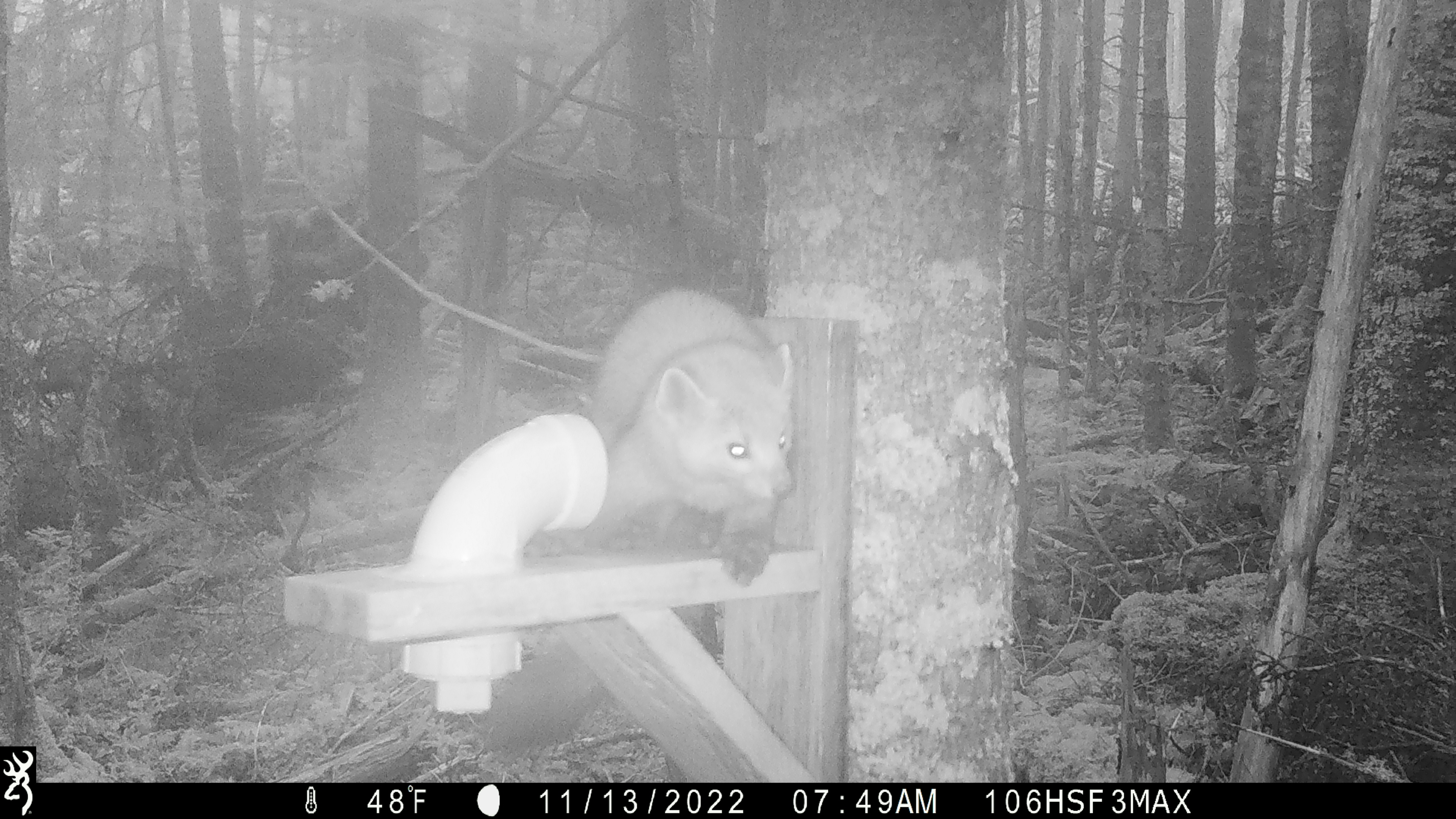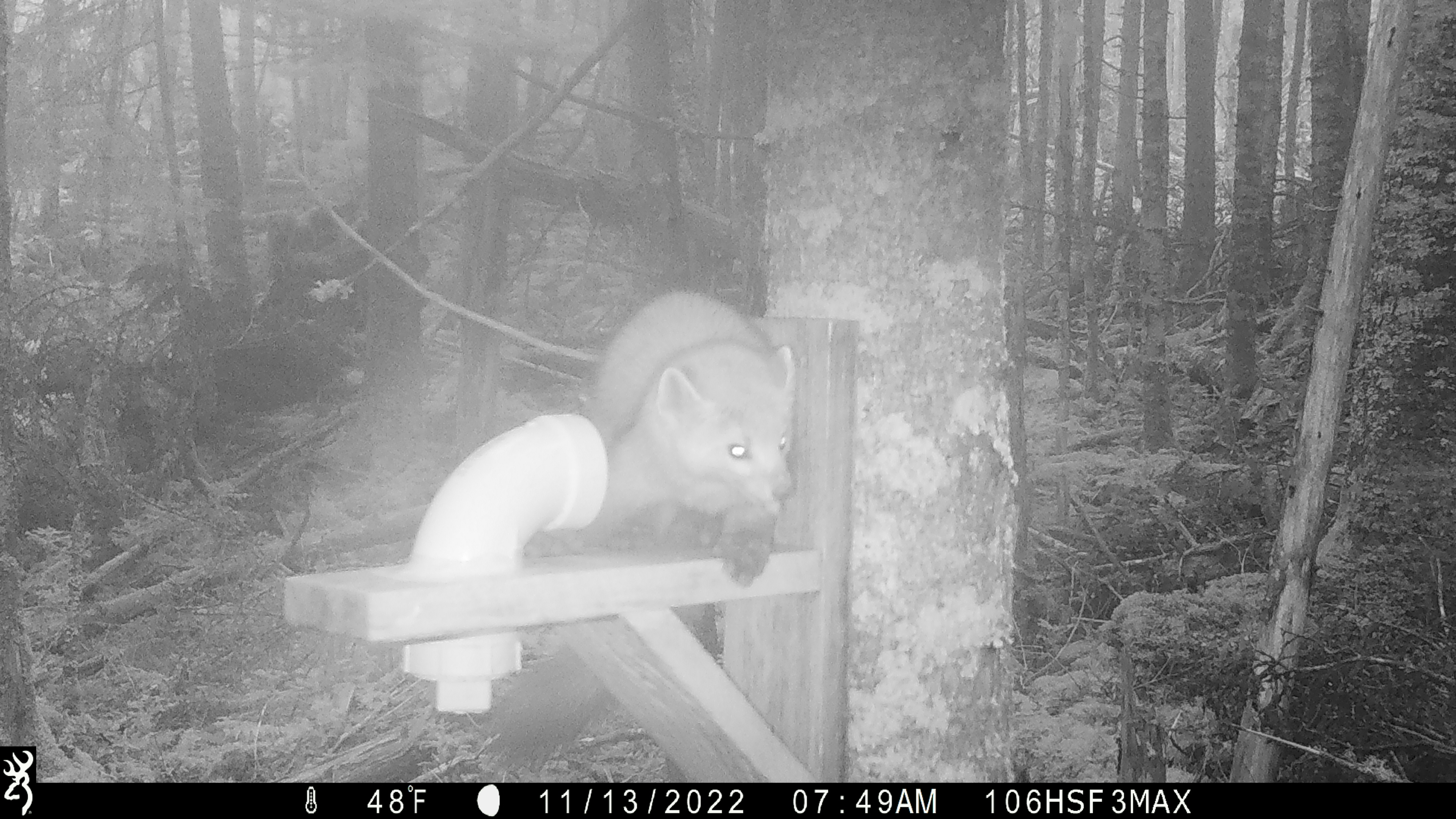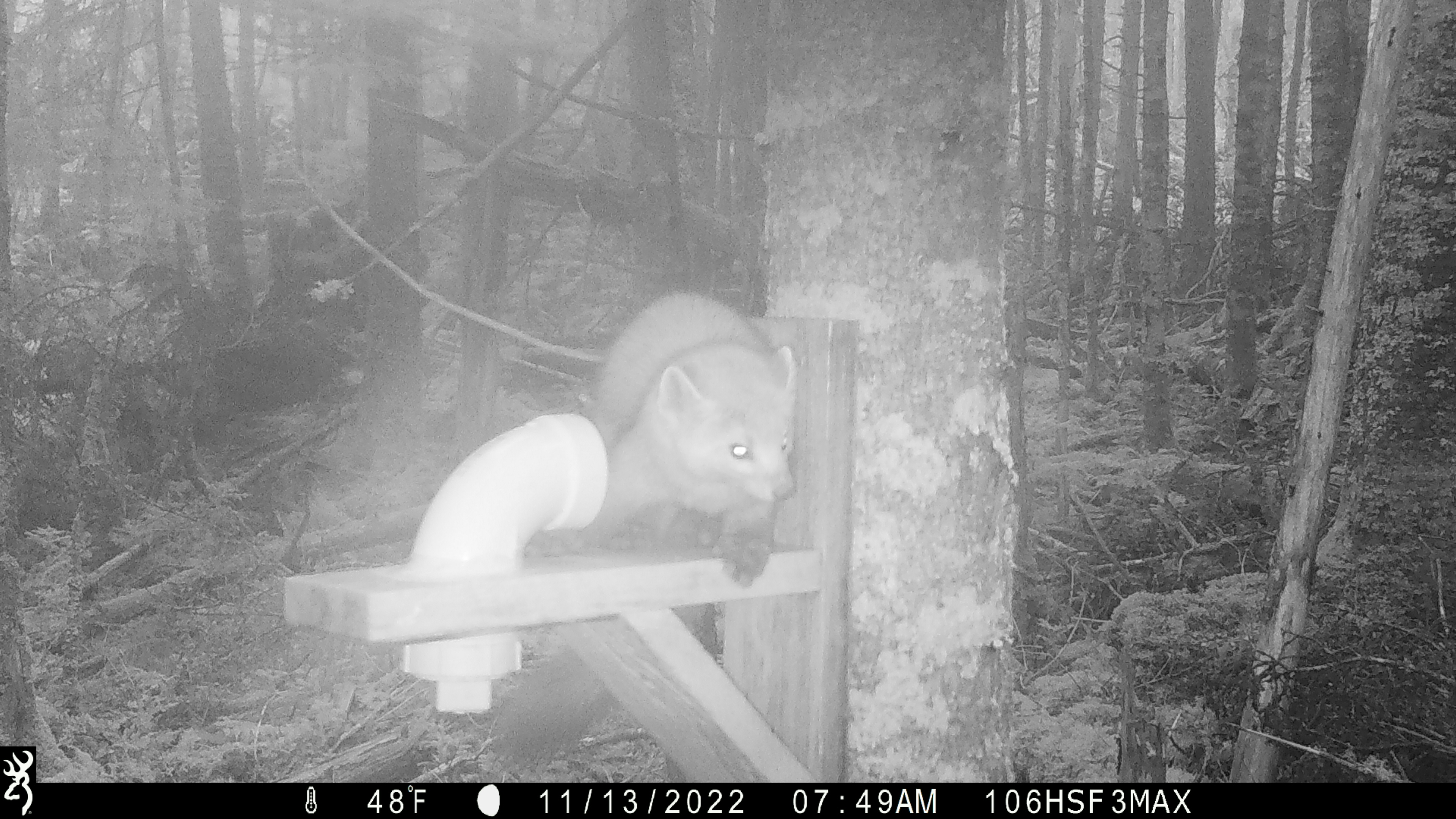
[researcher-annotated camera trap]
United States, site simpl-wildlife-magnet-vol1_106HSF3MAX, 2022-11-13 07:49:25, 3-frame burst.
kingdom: Animalia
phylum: Chordata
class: Mammalia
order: Carnivora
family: Mustelidae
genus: Martes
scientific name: Martes americana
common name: american marten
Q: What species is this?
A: American marten (Martes americana).